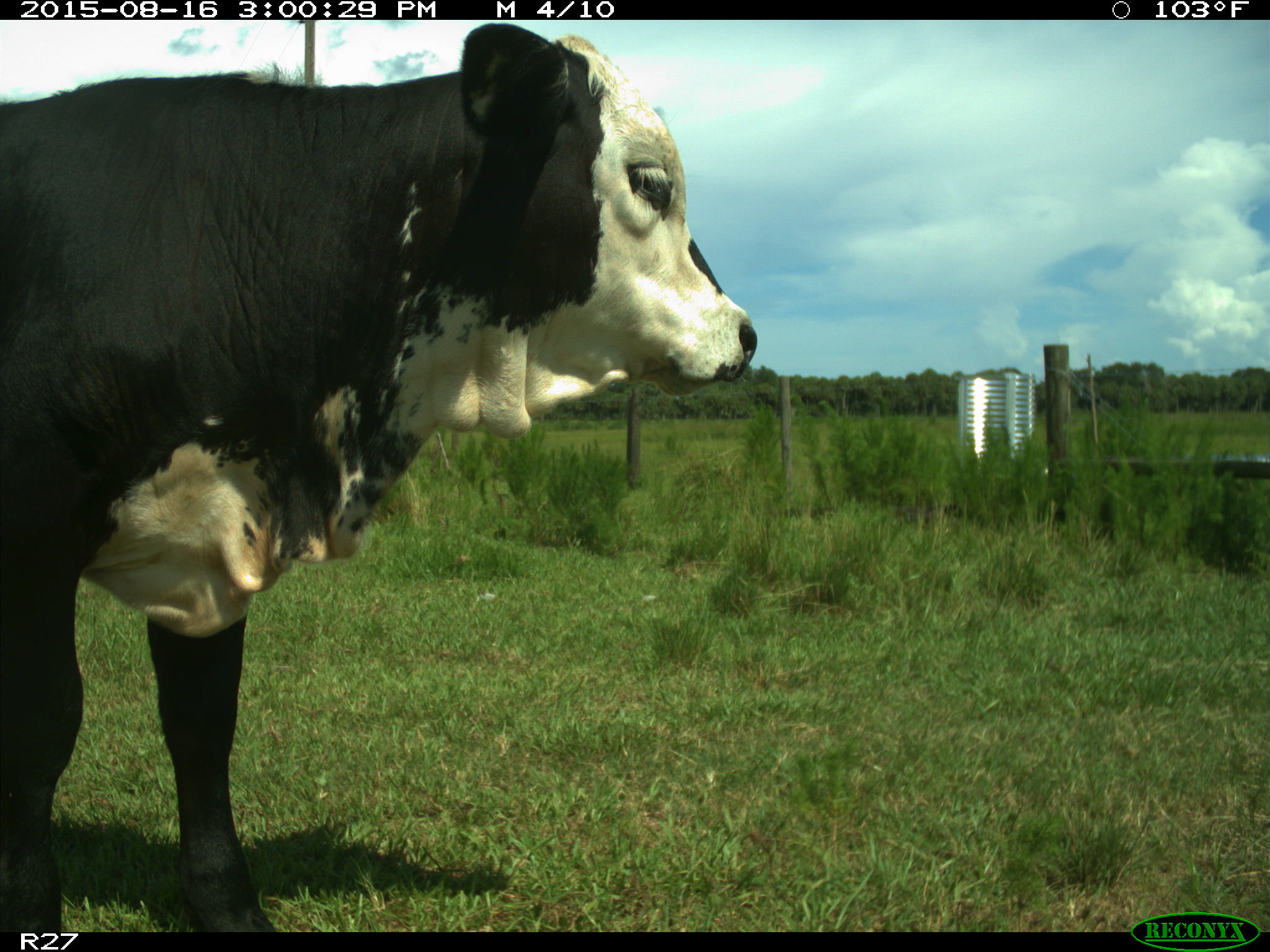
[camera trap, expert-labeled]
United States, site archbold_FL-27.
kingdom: Animalia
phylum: Chordata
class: Mammalia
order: Artiodactyla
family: Bovidae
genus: Bos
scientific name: Bos taurus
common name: domestic cow